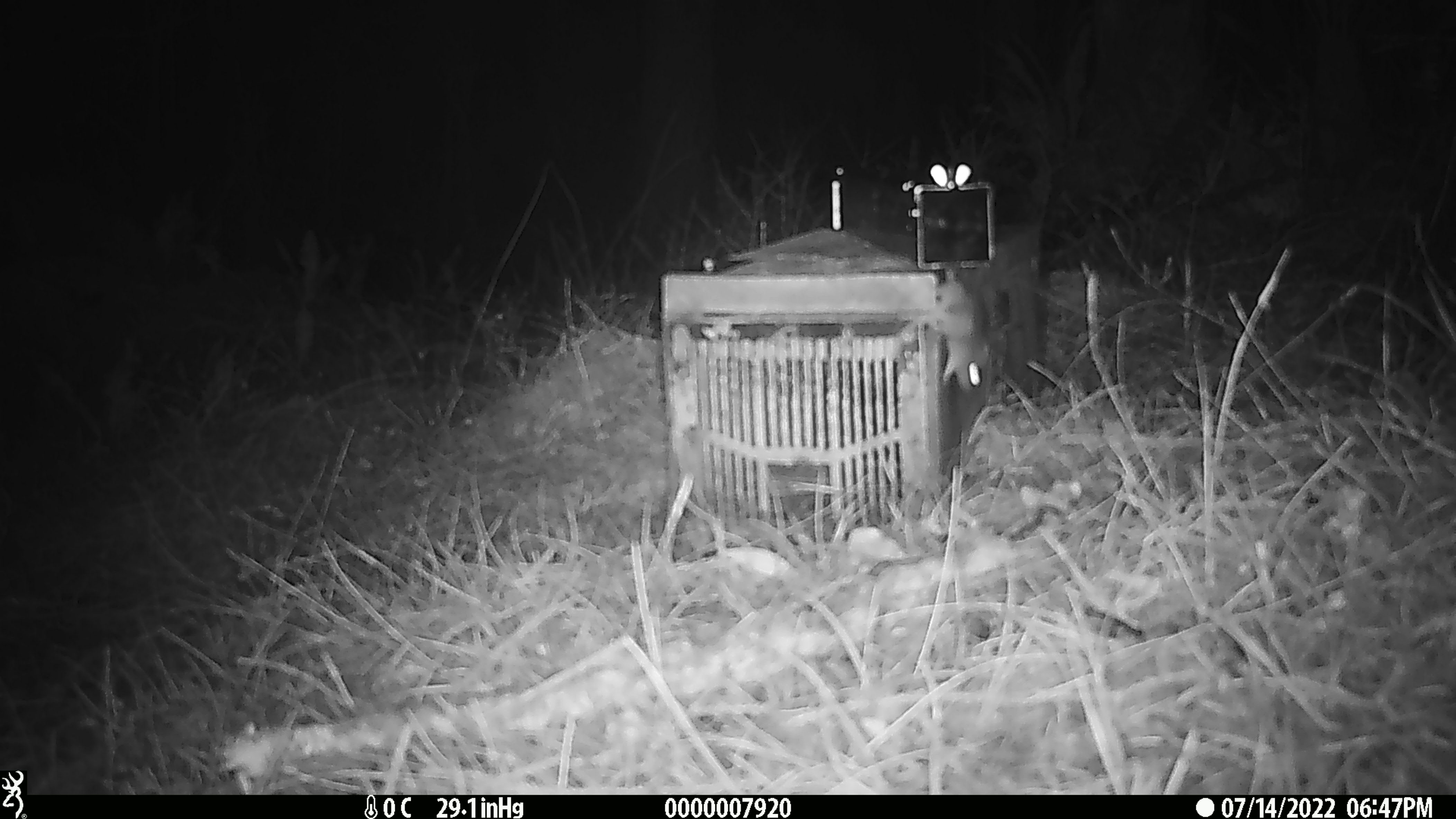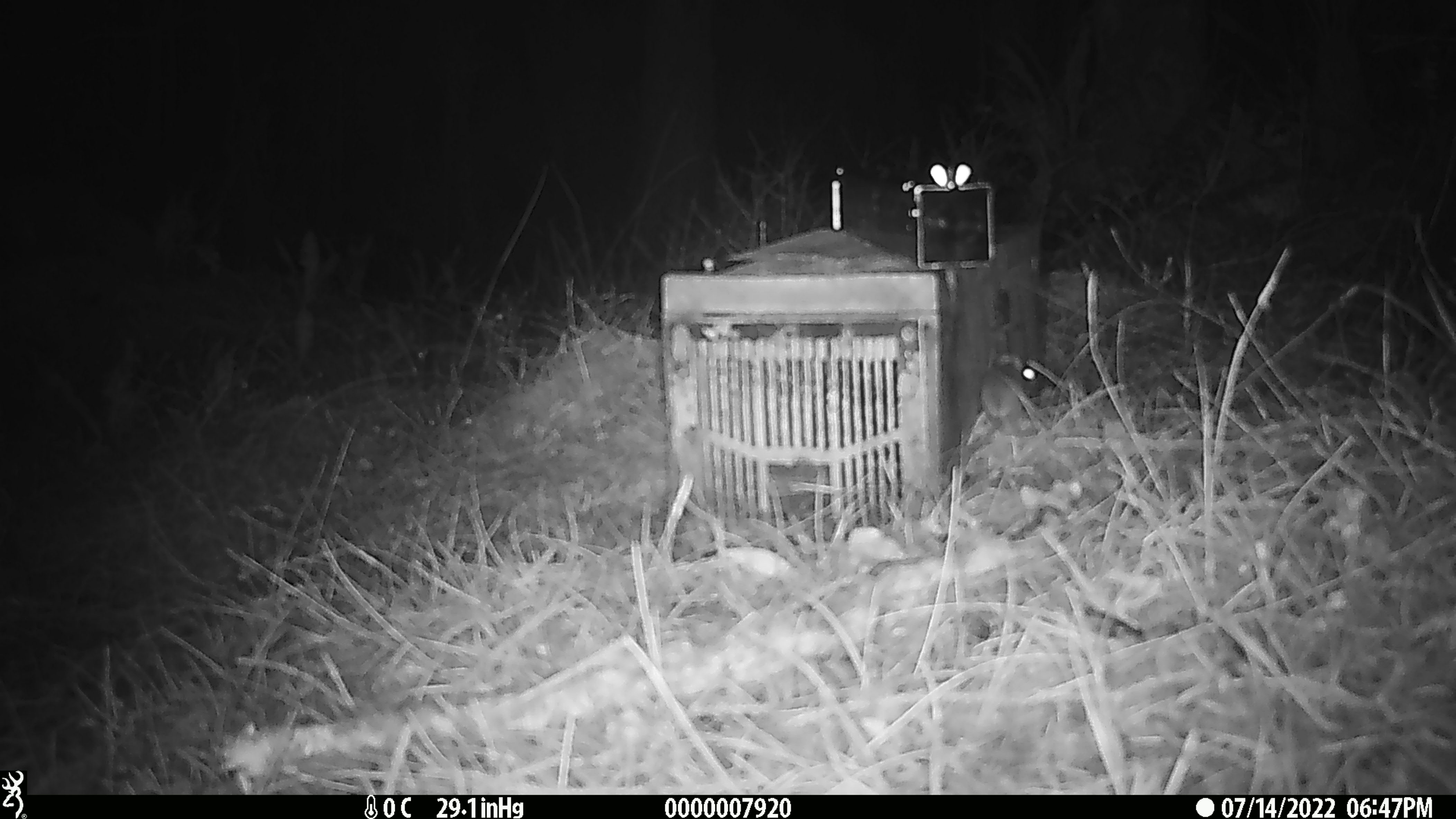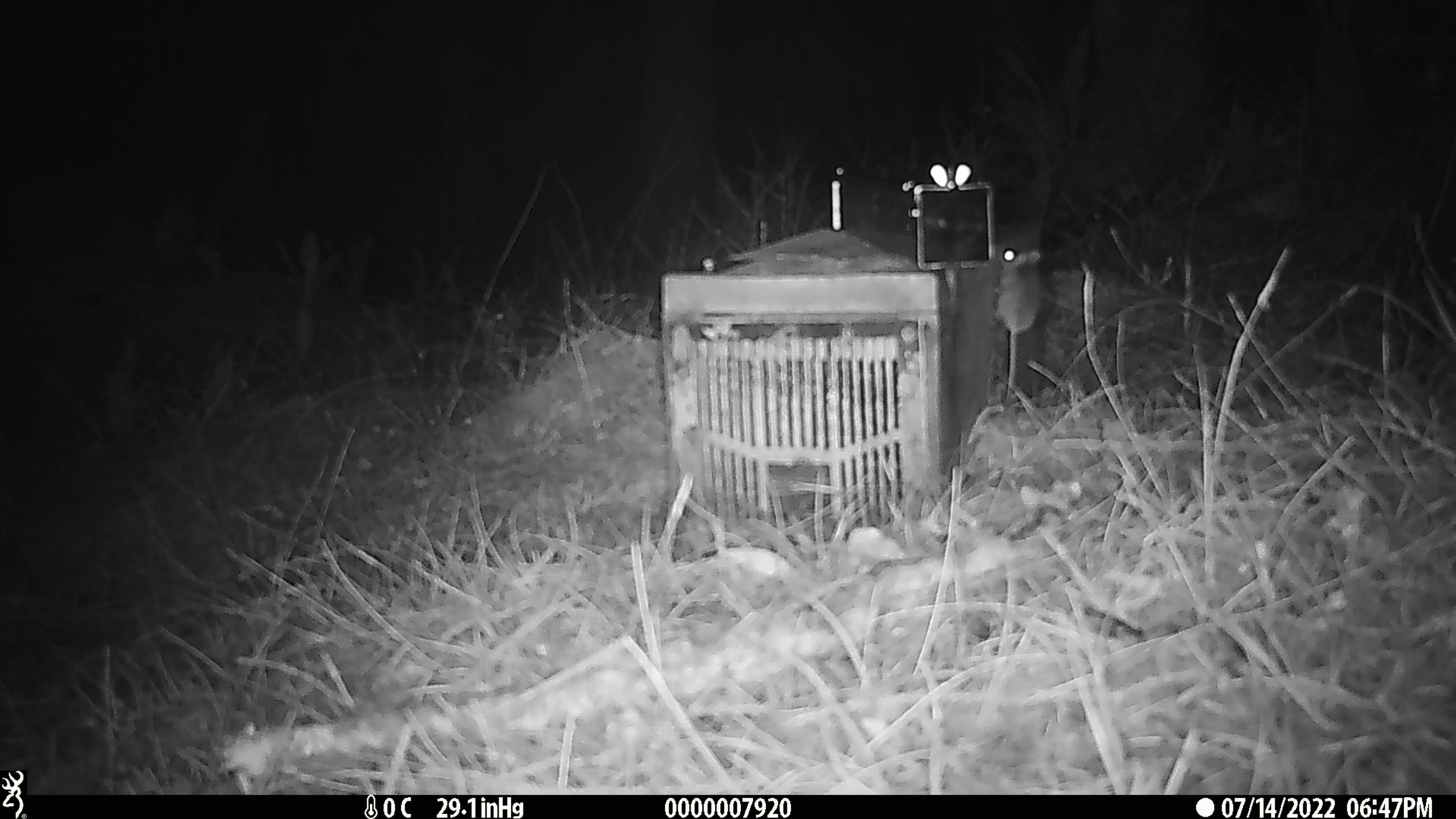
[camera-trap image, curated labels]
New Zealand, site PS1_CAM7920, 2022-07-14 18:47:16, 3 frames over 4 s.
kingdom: Animalia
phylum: Chordata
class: Mammalia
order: Rodentia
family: Muridae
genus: Mus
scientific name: Mus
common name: mouse